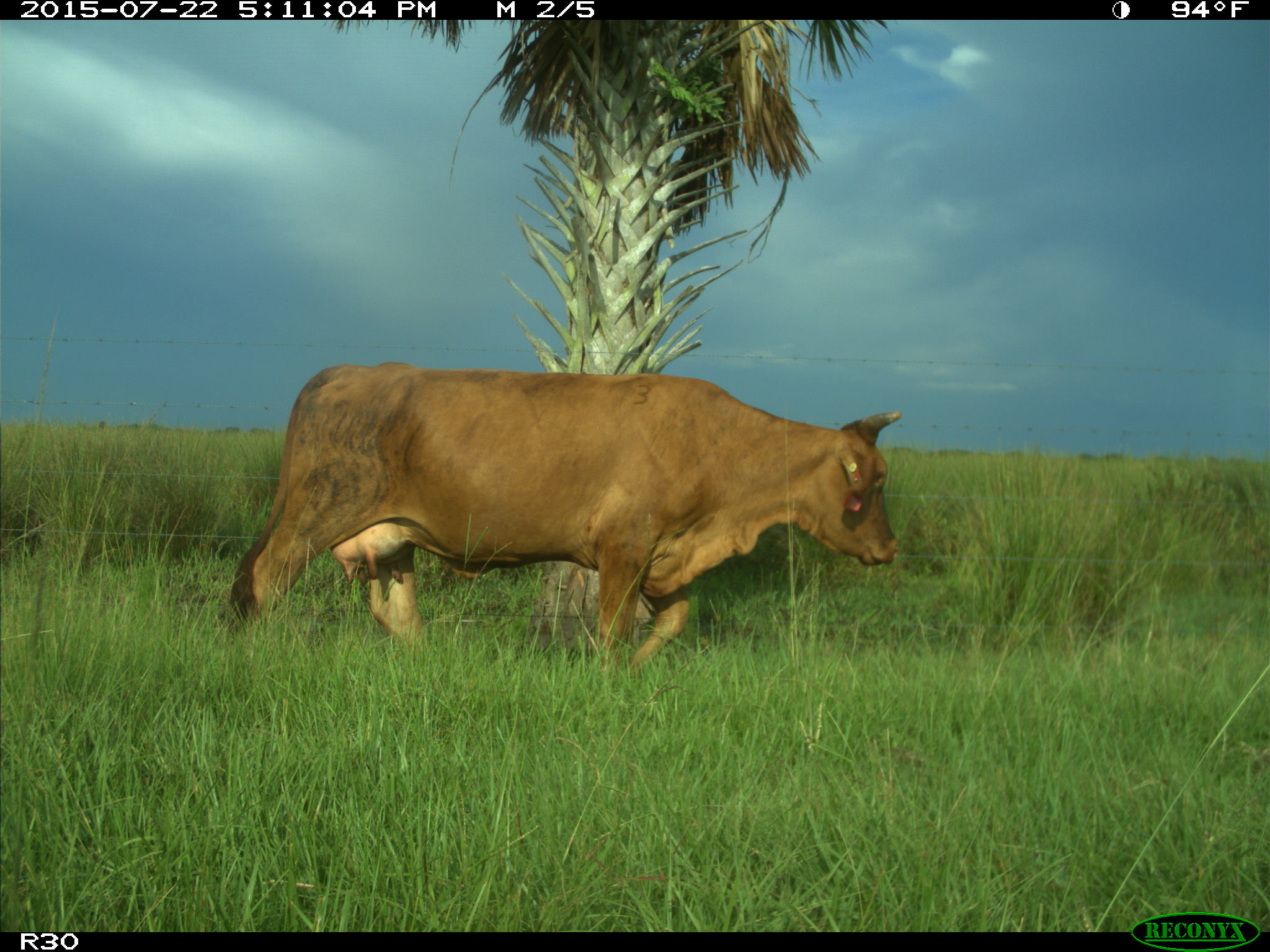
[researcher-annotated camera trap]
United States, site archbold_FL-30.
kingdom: Animalia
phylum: Chordata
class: Mammalia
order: Artiodactyla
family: Bovidae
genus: Bos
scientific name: Bos taurus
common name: domestic cow